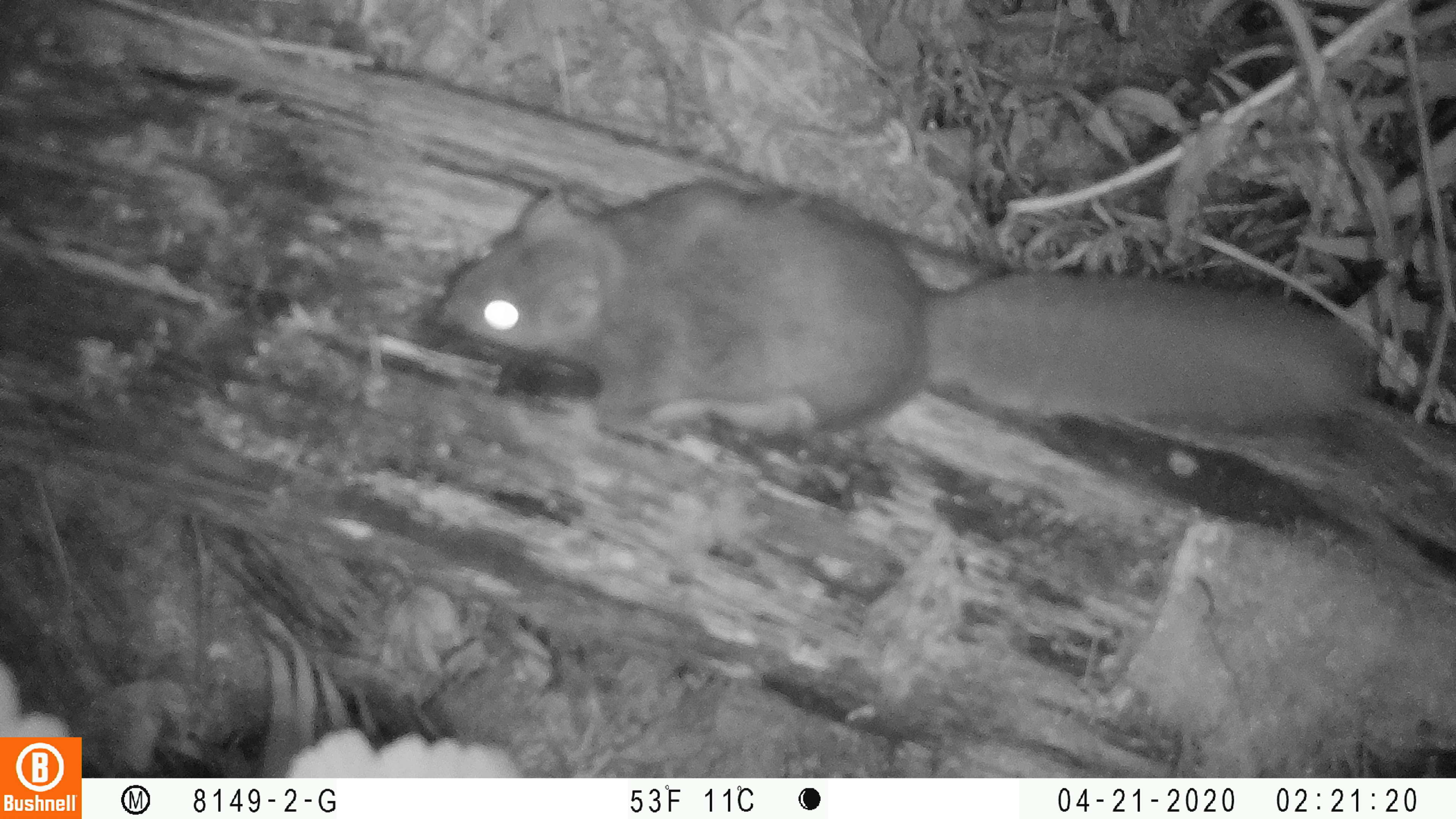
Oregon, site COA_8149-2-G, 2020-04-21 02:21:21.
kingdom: Animalia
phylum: Chordata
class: Mammalia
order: Rodentia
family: Sciuridae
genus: Glaucomys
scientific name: Glaucomys oregonensis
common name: humboldt's flying squirrel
Humboldt's flying squirrel (Glaucomys oregonensis).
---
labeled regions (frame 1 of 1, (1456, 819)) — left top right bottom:
humboldt's flying squirrel: 417 166 1384 450